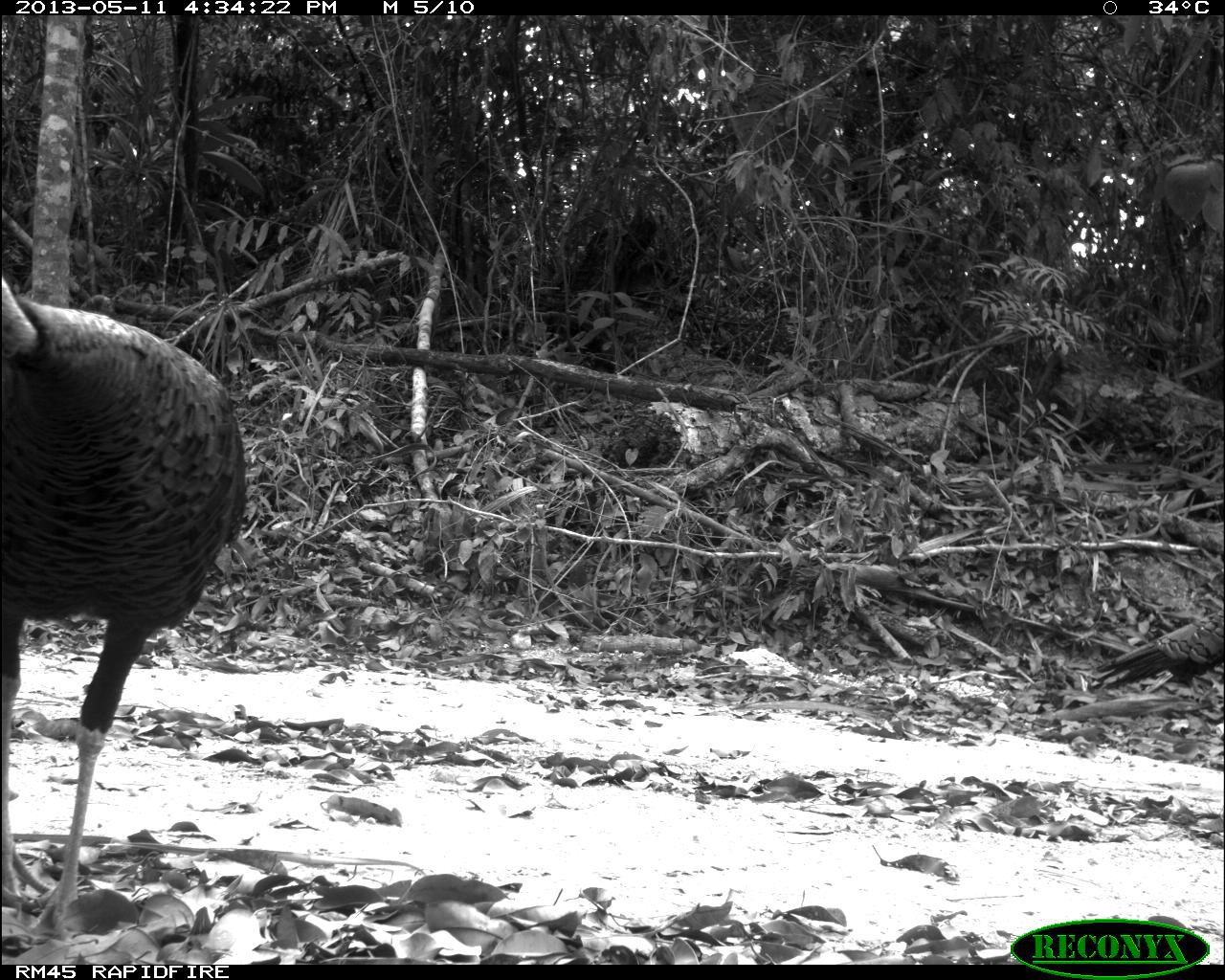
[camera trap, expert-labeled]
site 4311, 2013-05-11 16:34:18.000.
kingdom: Animalia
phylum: Chordata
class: Aves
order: Galliformes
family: Phasianidae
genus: Meleagris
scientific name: Meleagris ocellata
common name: ocellated turkey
Meleagris ocellata (ocellated turkey), count 2.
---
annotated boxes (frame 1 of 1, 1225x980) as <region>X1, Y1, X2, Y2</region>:
meleagris ocellata: <region>0, 271, 245, 930</region>